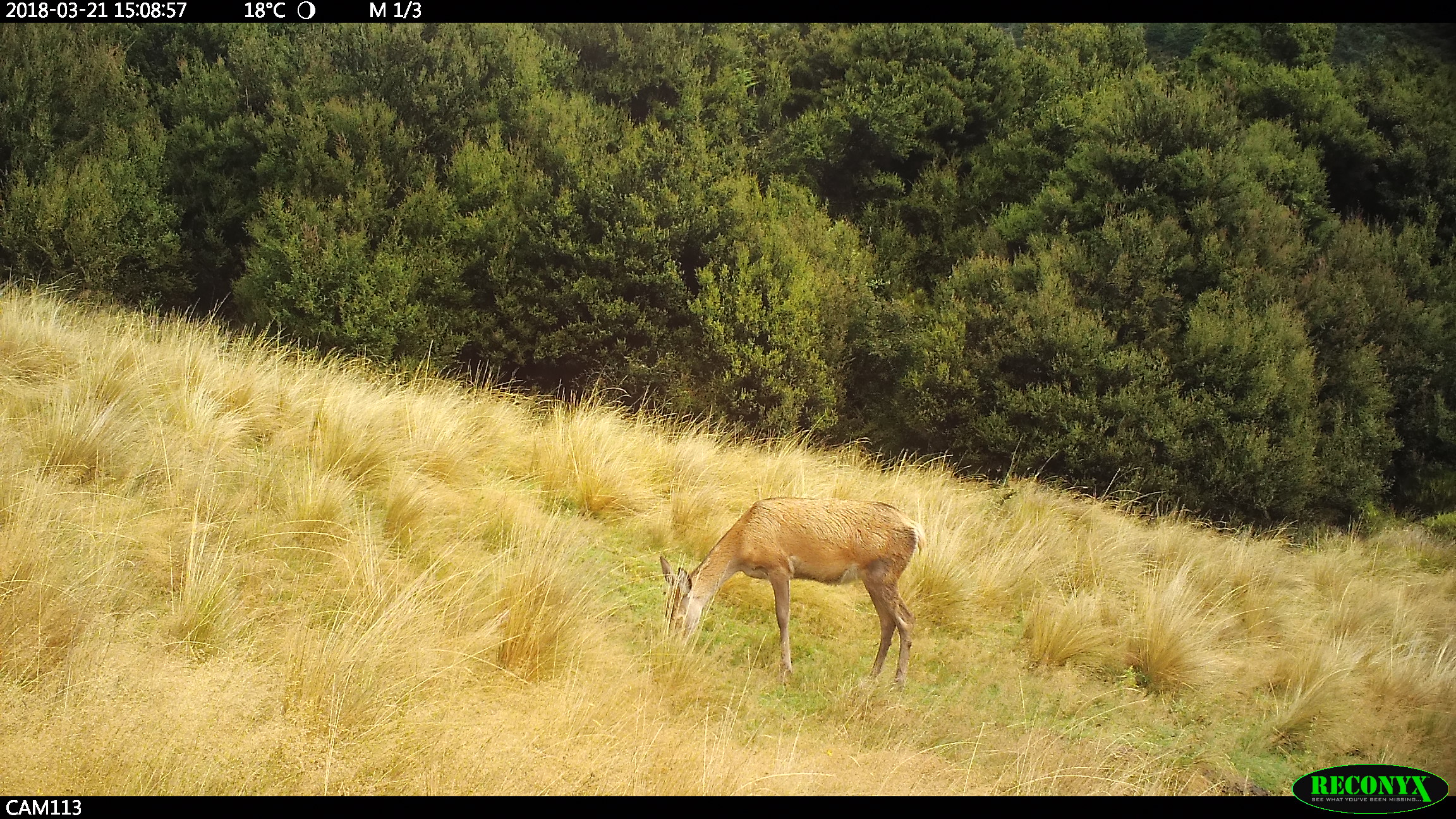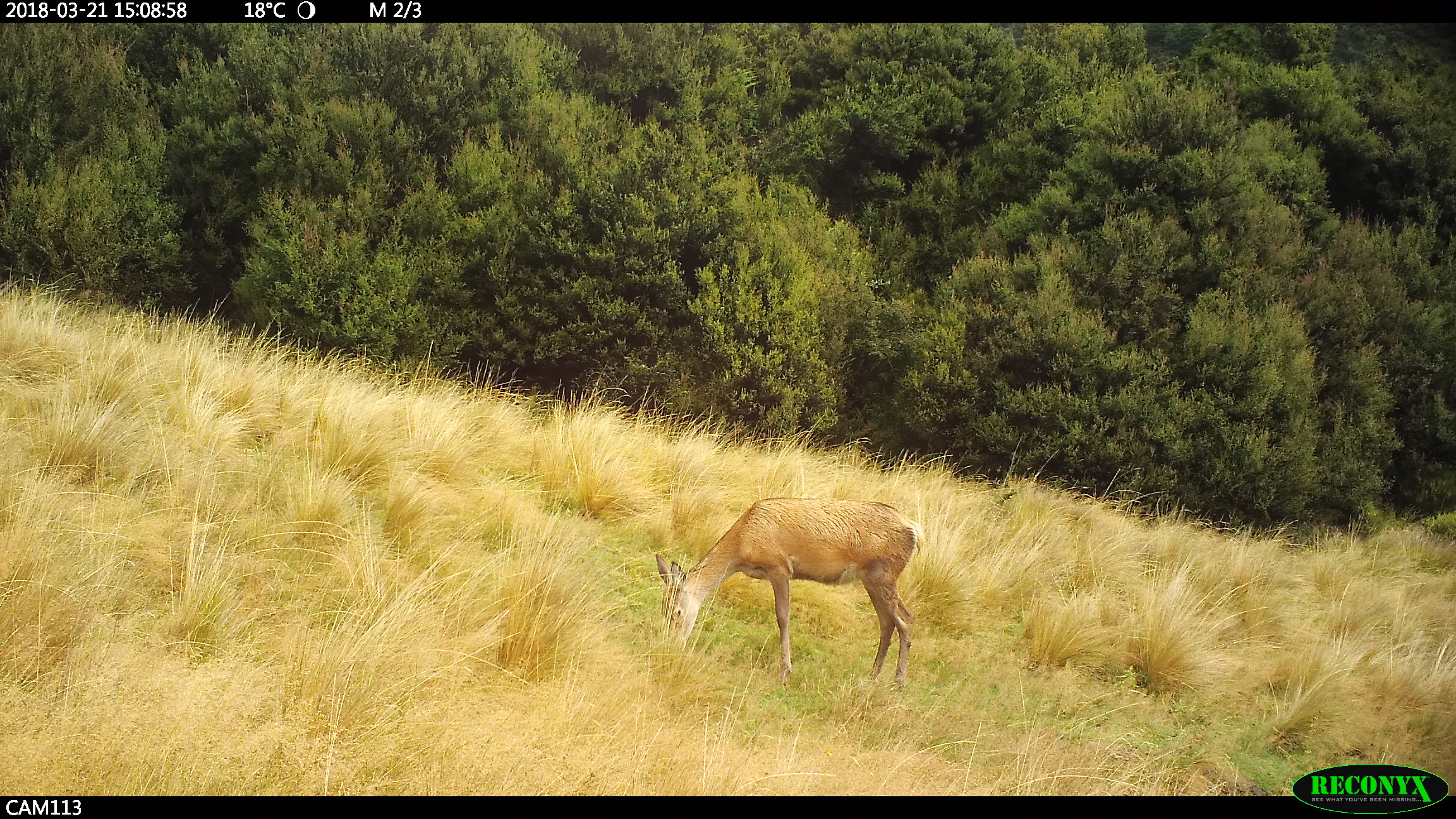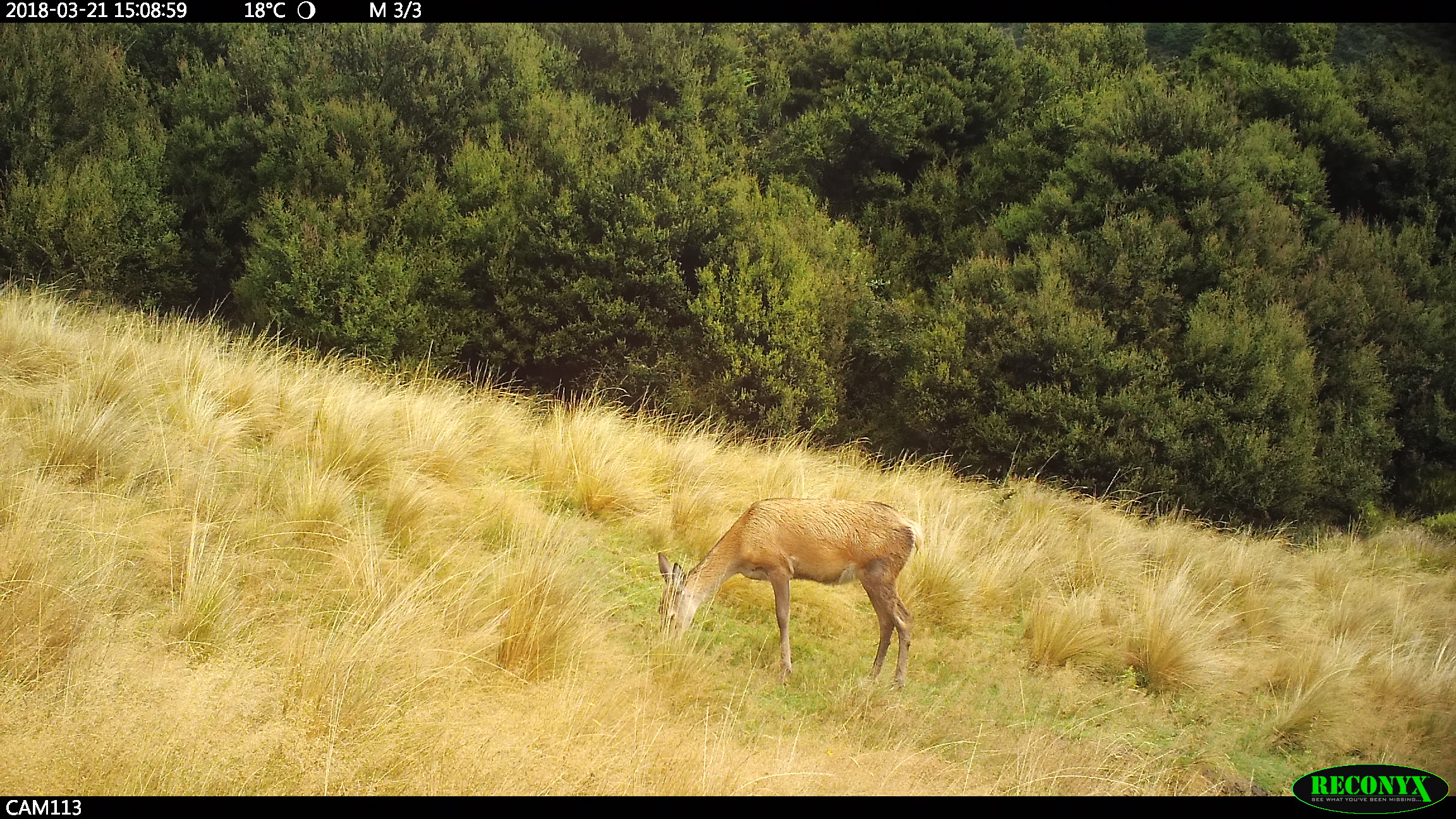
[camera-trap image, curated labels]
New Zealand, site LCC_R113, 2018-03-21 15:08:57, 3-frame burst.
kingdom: Animalia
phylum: Chordata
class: Mammalia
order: Artiodactyla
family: Cervidae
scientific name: Cervidae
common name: deer